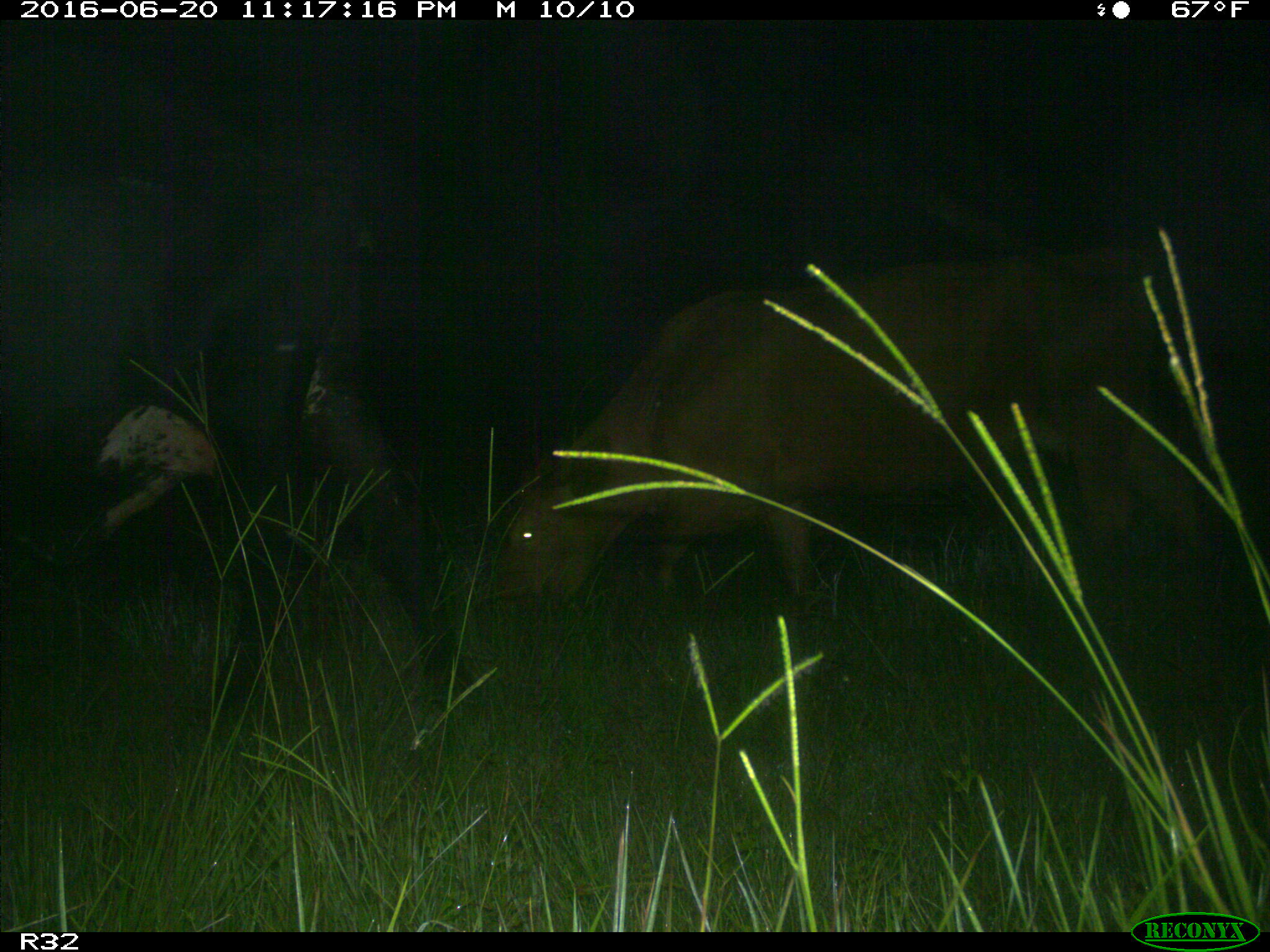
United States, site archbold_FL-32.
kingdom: Animalia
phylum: Chordata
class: Mammalia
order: Artiodactyla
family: Bovidae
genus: Bos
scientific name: Bos taurus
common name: domestic cow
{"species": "Bos taurus (domestic cow)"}